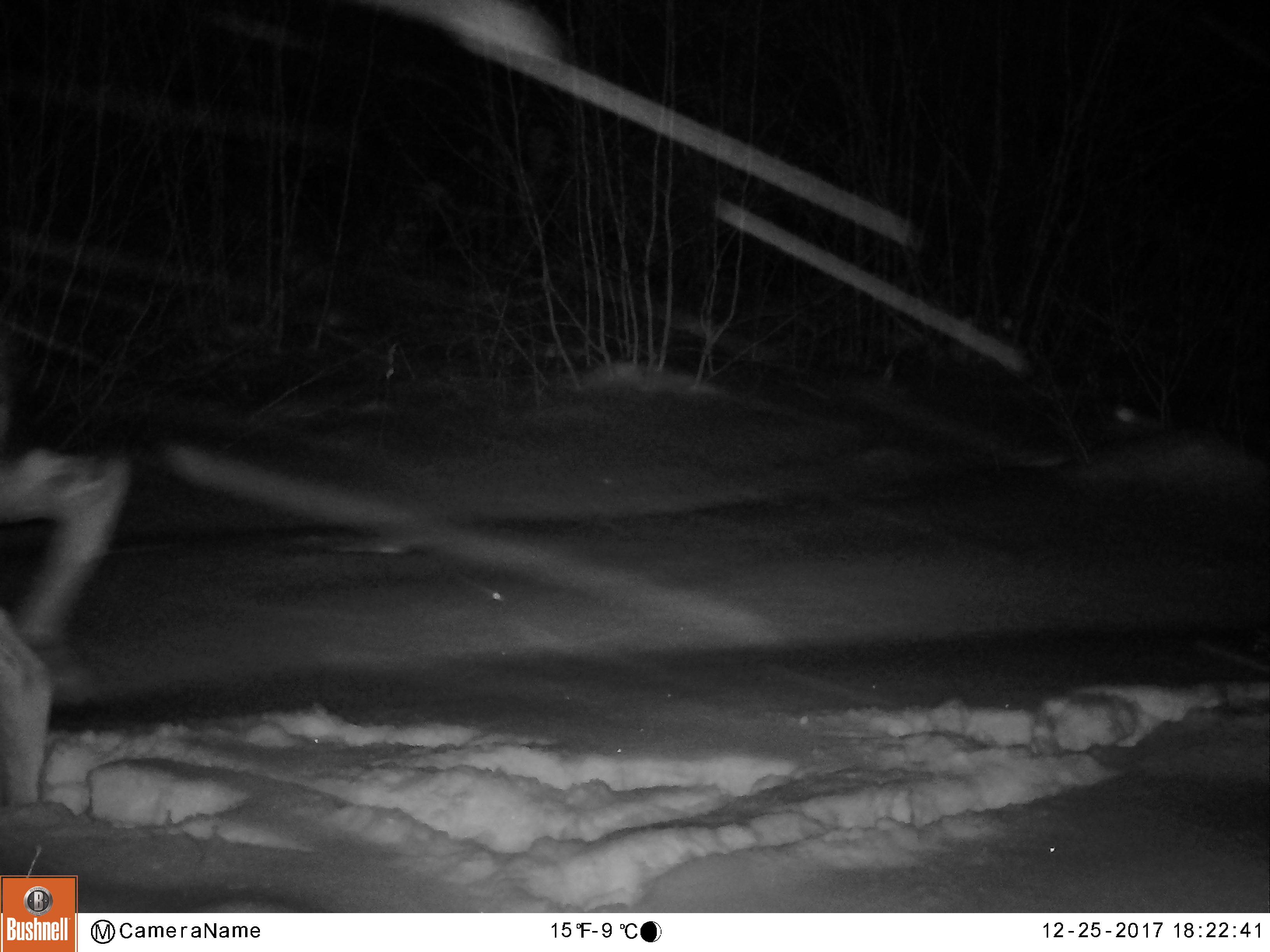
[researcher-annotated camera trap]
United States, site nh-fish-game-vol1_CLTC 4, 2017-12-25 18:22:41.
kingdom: Animalia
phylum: Chordata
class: Mammalia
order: Artiodactyla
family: Cervidae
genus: Alces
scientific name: Alces alces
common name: moose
Moose (Alces alces).